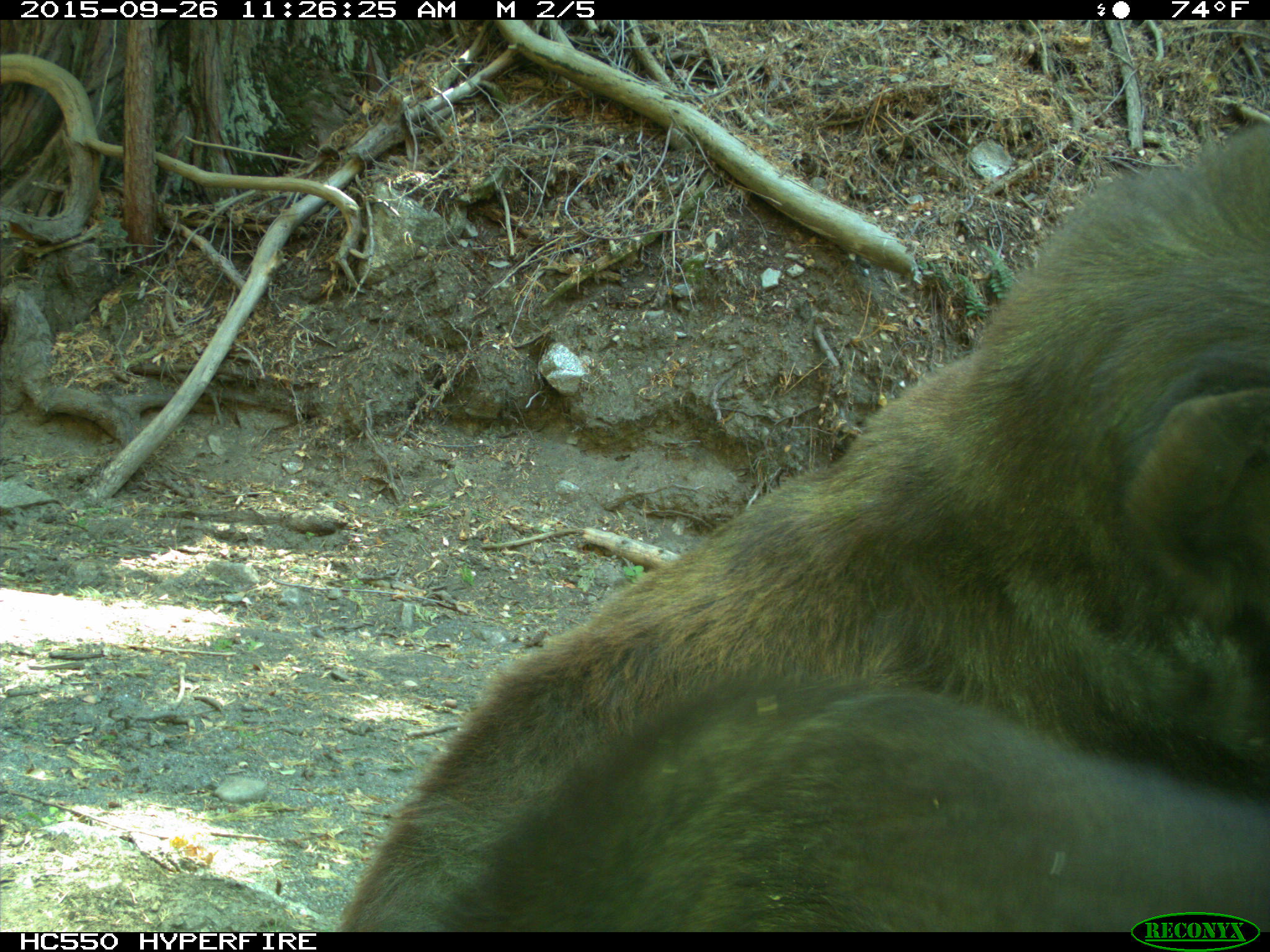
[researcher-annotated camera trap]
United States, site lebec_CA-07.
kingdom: Animalia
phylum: Chordata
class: Mammalia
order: Carnivora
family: Ursidae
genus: Ursus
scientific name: Ursus americanus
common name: american black bear